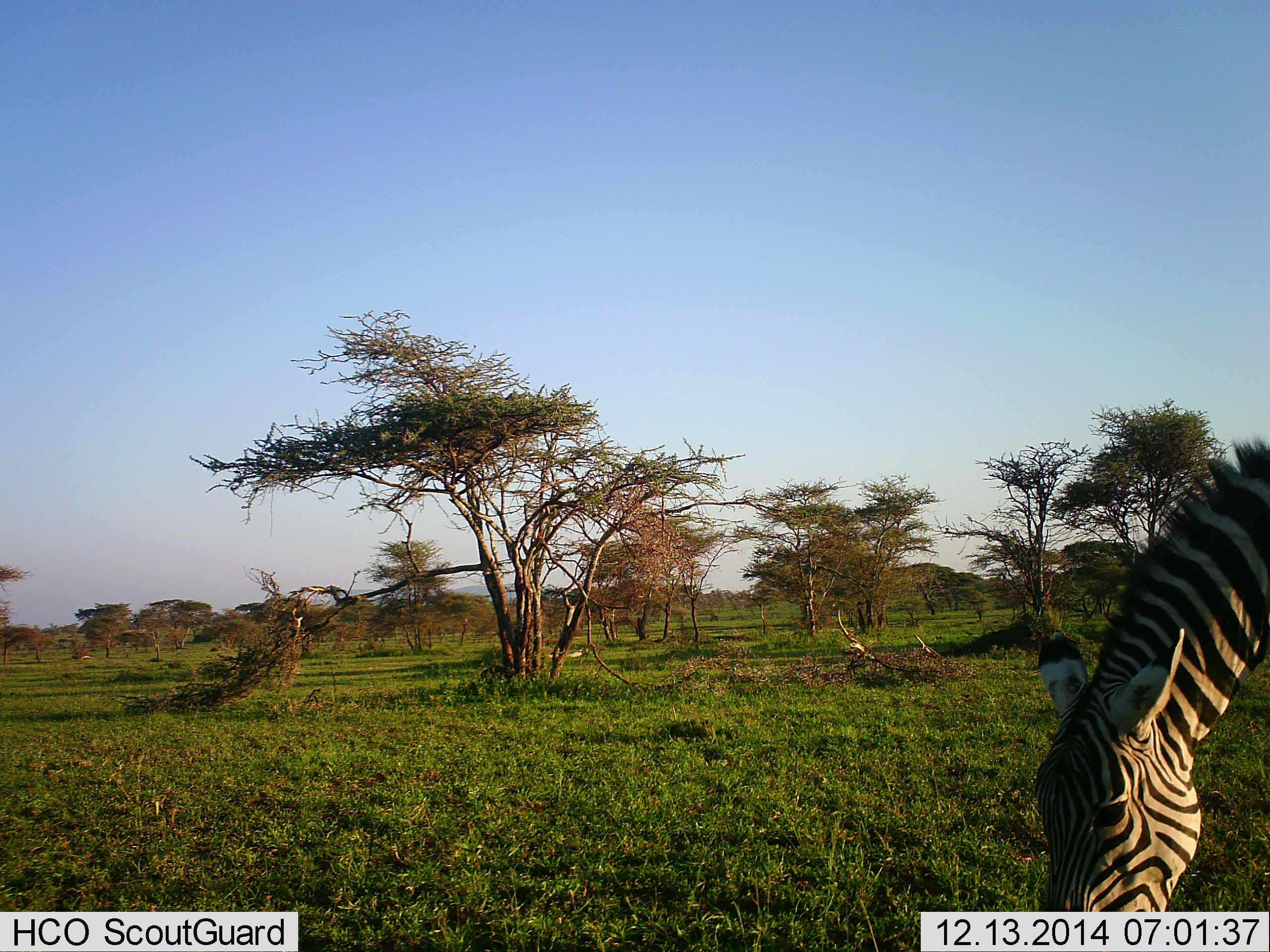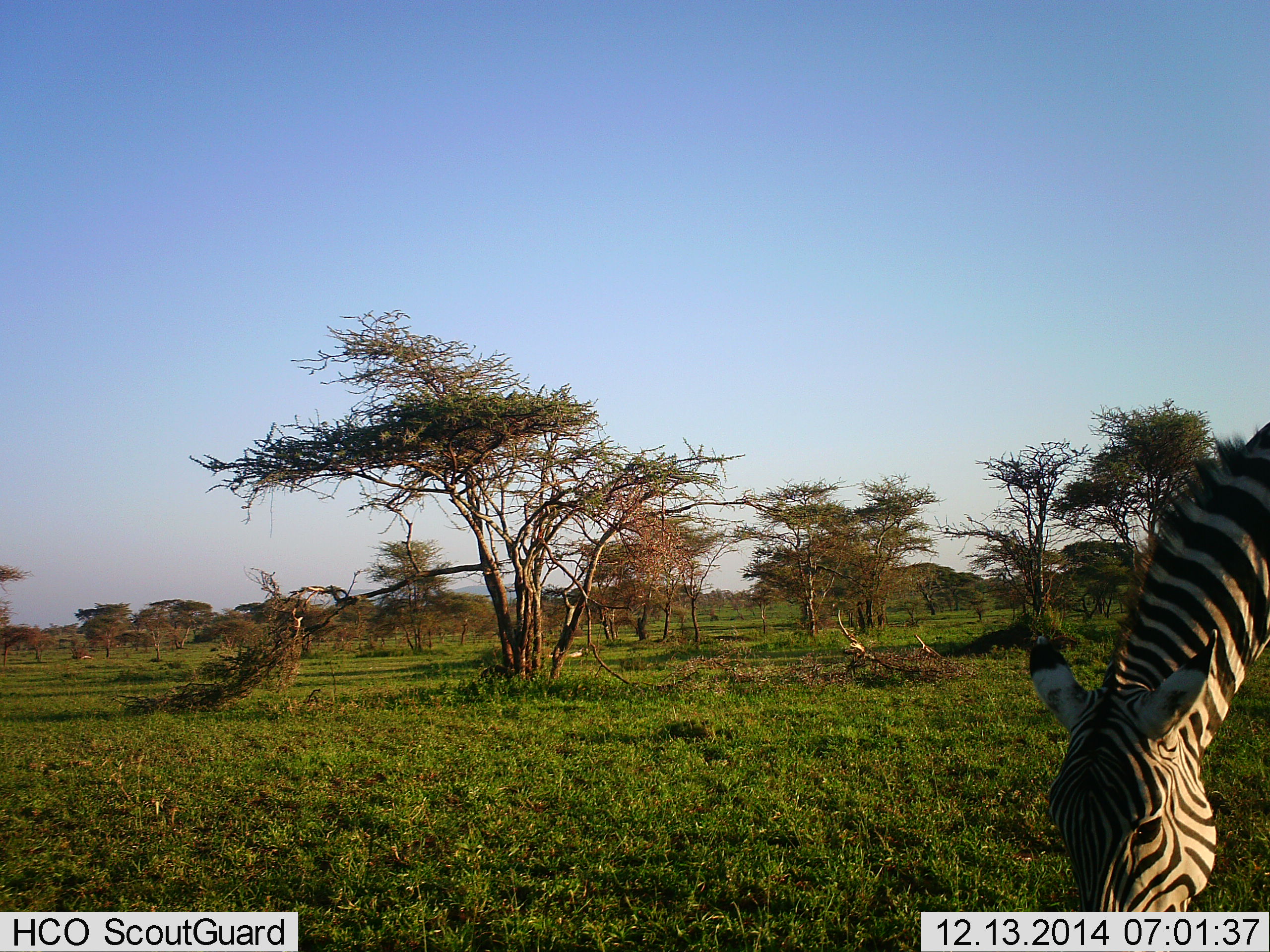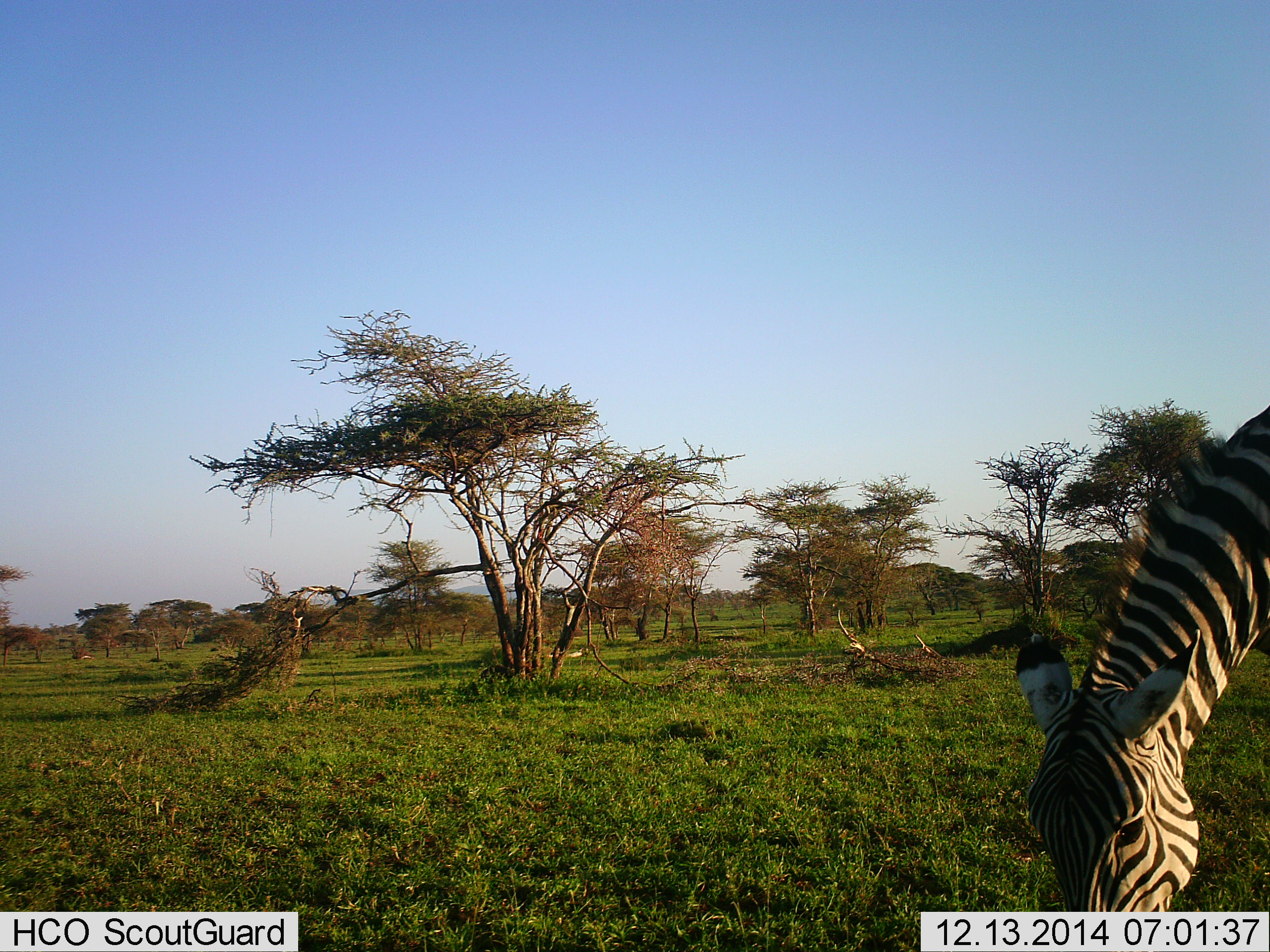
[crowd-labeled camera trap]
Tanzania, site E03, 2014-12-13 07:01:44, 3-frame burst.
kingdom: Animalia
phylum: Chordata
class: Mammalia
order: Perissodactyla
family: Equidae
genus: Equus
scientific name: Equus quagga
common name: plains zebra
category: zebra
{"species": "zebra (plains zebra) (Equus quagga)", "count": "1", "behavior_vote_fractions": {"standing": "10%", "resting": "0%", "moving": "0%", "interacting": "0%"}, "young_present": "0%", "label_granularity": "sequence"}